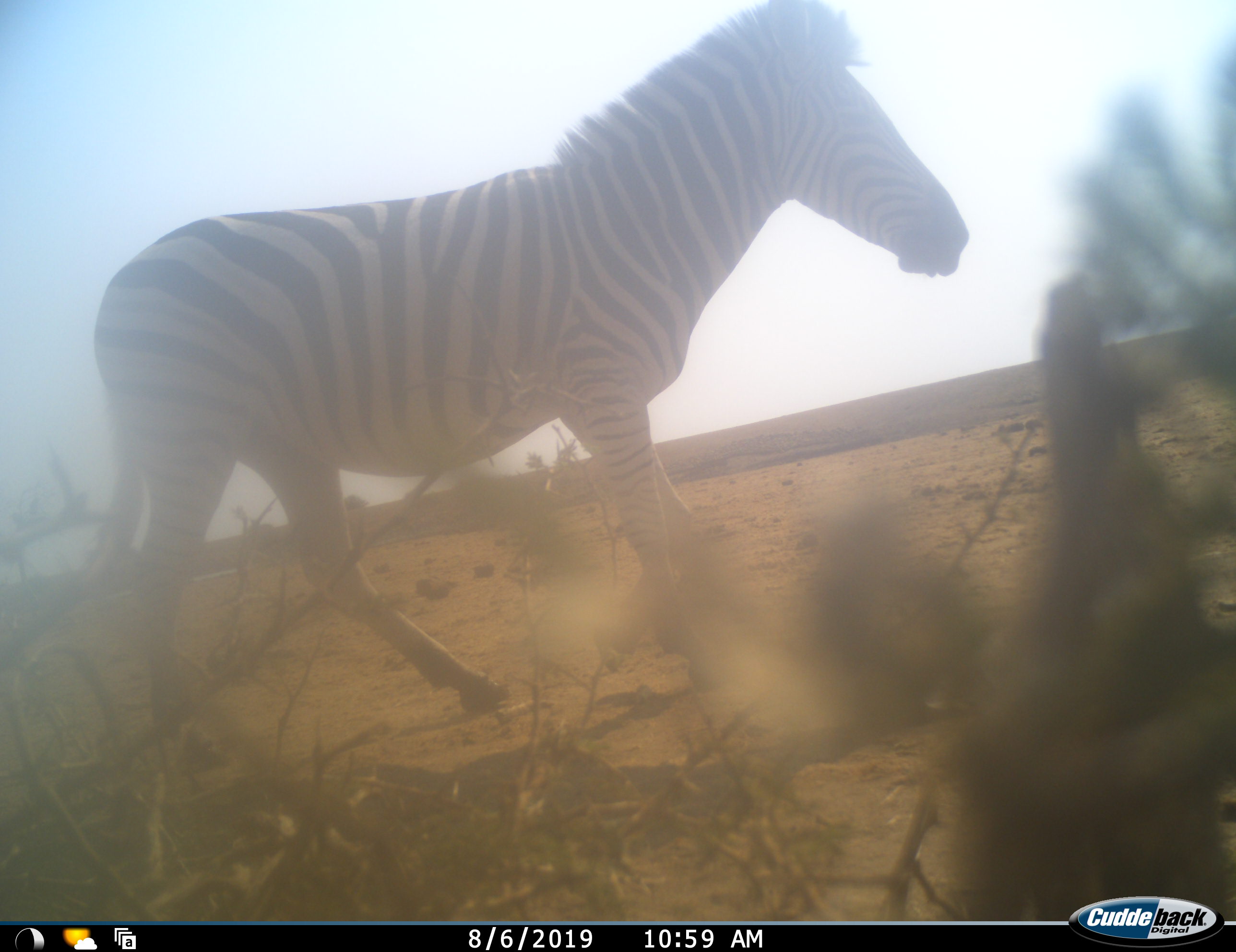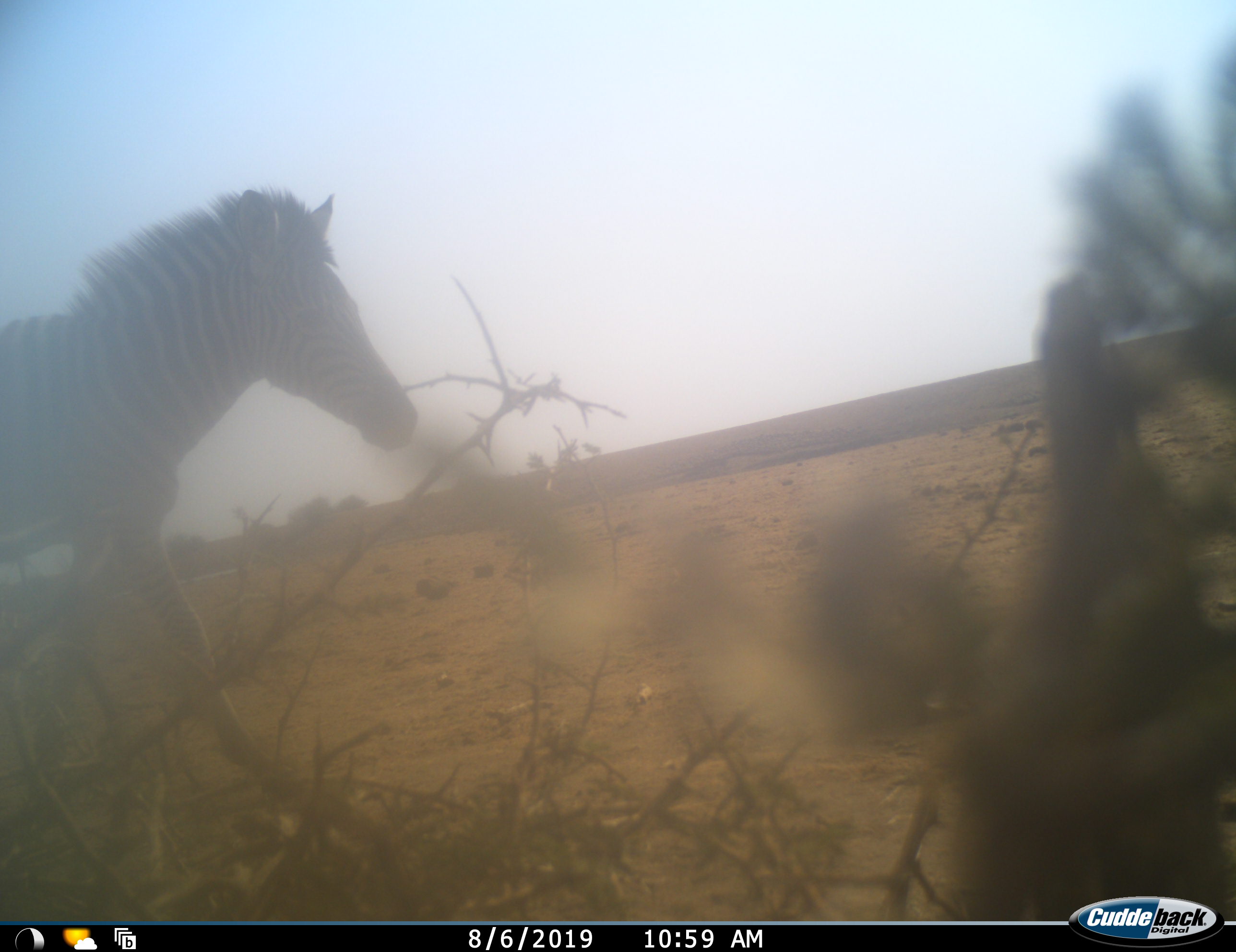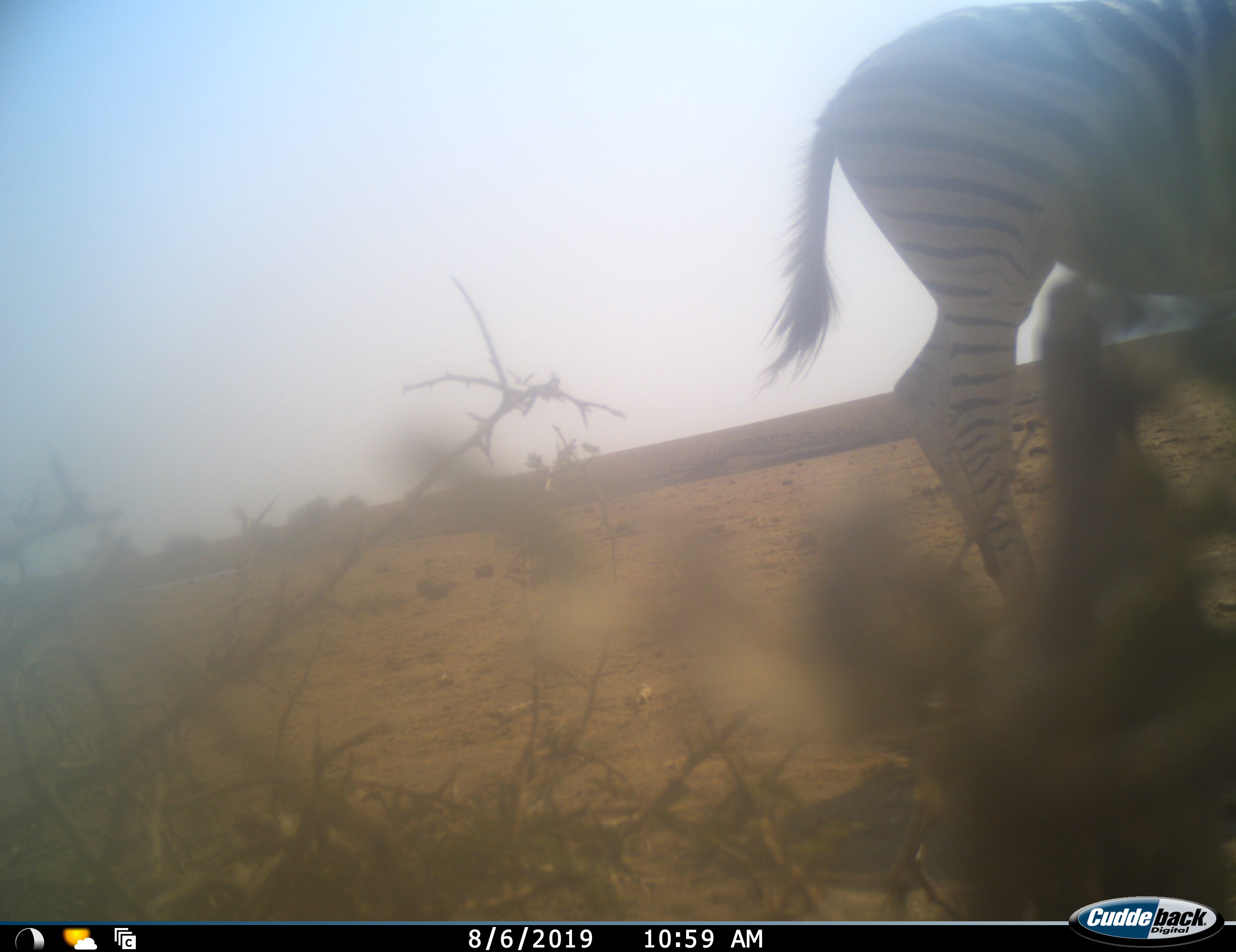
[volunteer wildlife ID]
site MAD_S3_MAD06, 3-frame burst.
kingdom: Animalia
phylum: Chordata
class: Mammalia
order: Perissodactyla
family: Equidae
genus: Equus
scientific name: Equus quagga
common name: plains zebra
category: zebraplains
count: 1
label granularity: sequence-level